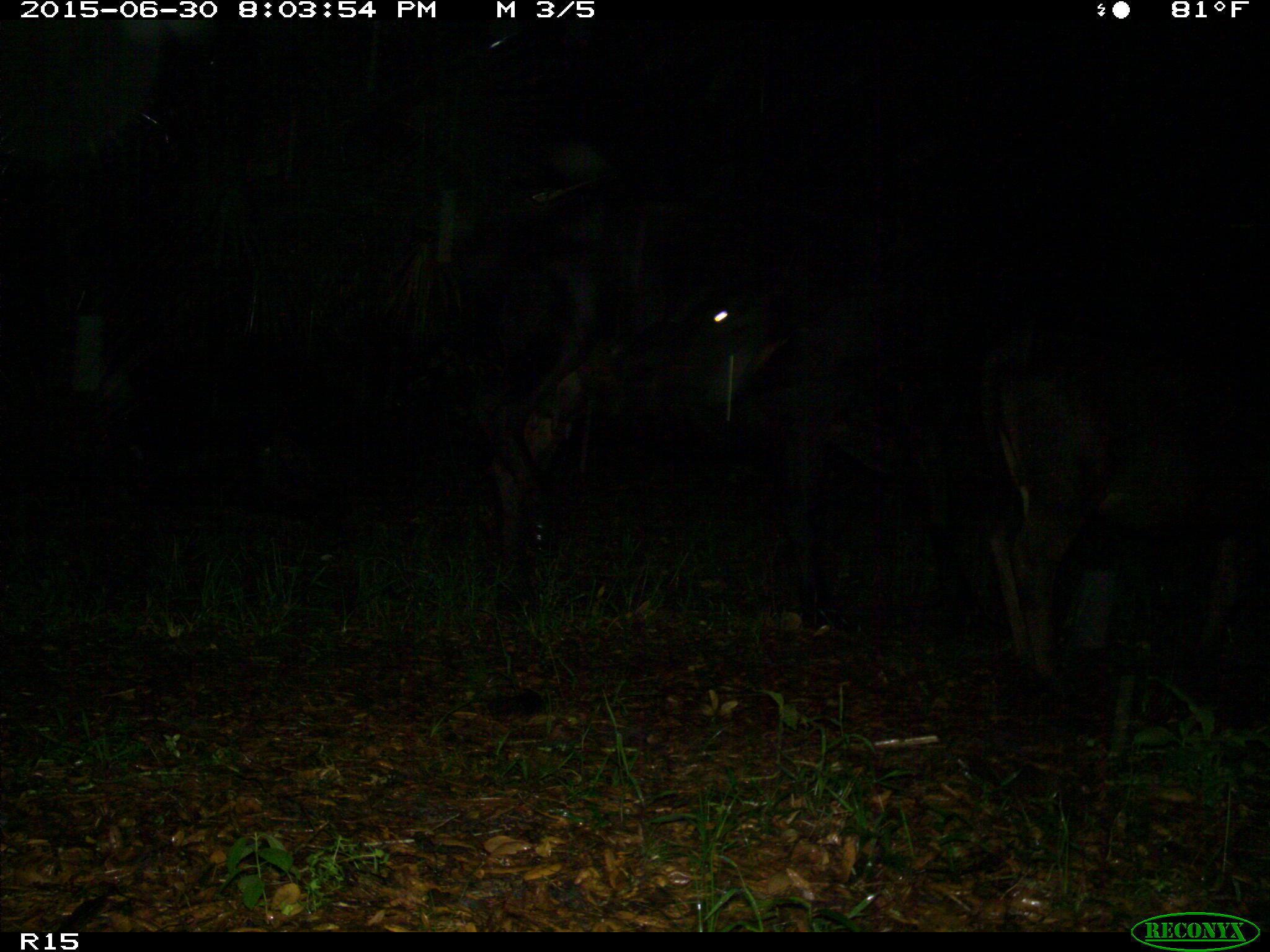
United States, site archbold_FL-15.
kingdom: Animalia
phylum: Chordata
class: Mammalia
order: Artiodactyla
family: Bovidae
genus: Bos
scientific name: Bos taurus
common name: domestic cow